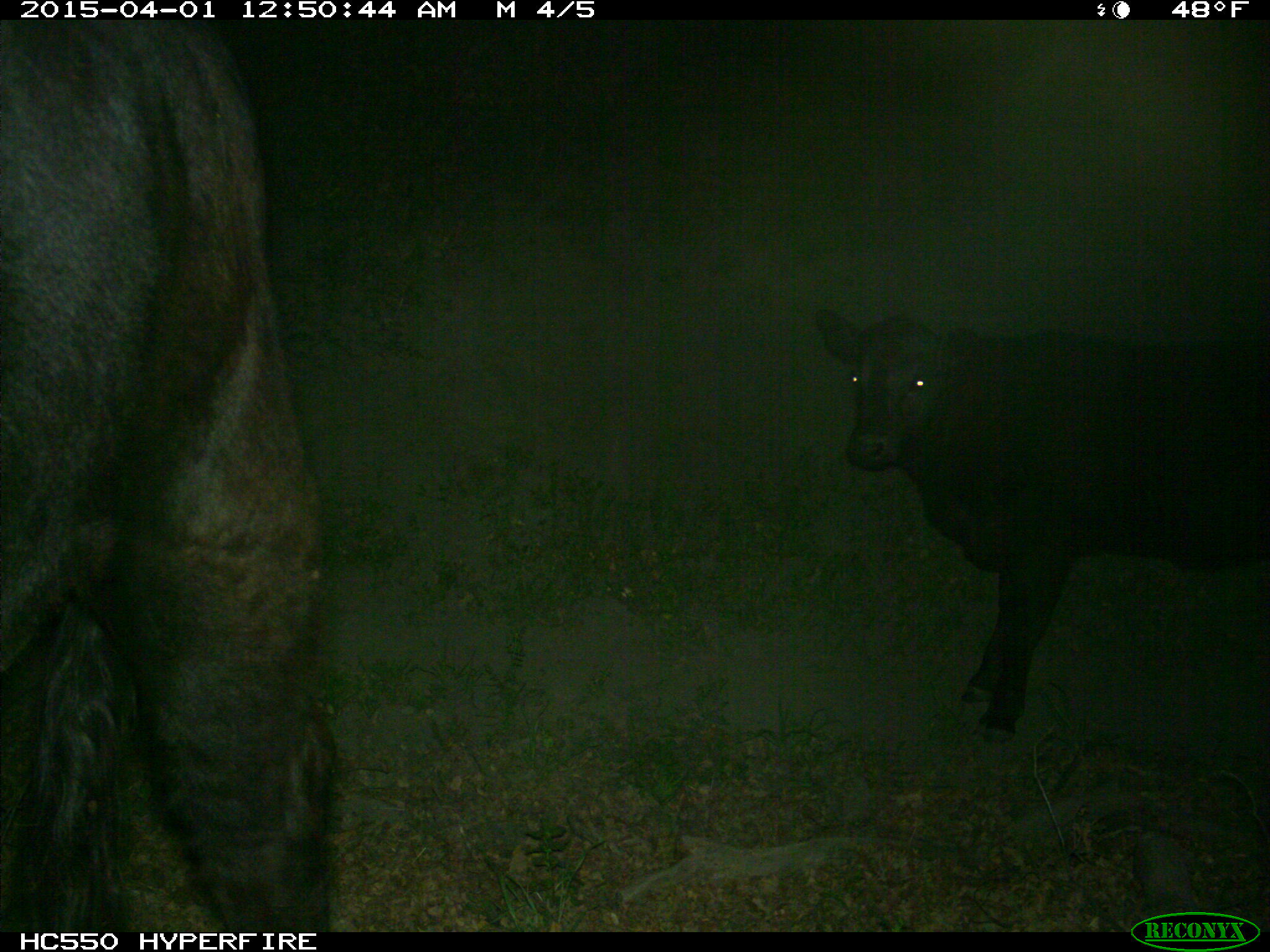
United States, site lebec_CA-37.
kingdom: Animalia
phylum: Chordata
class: Mammalia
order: Artiodactyla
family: Bovidae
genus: Bos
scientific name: Bos taurus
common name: domestic cow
Bos taurus (domestic cow).